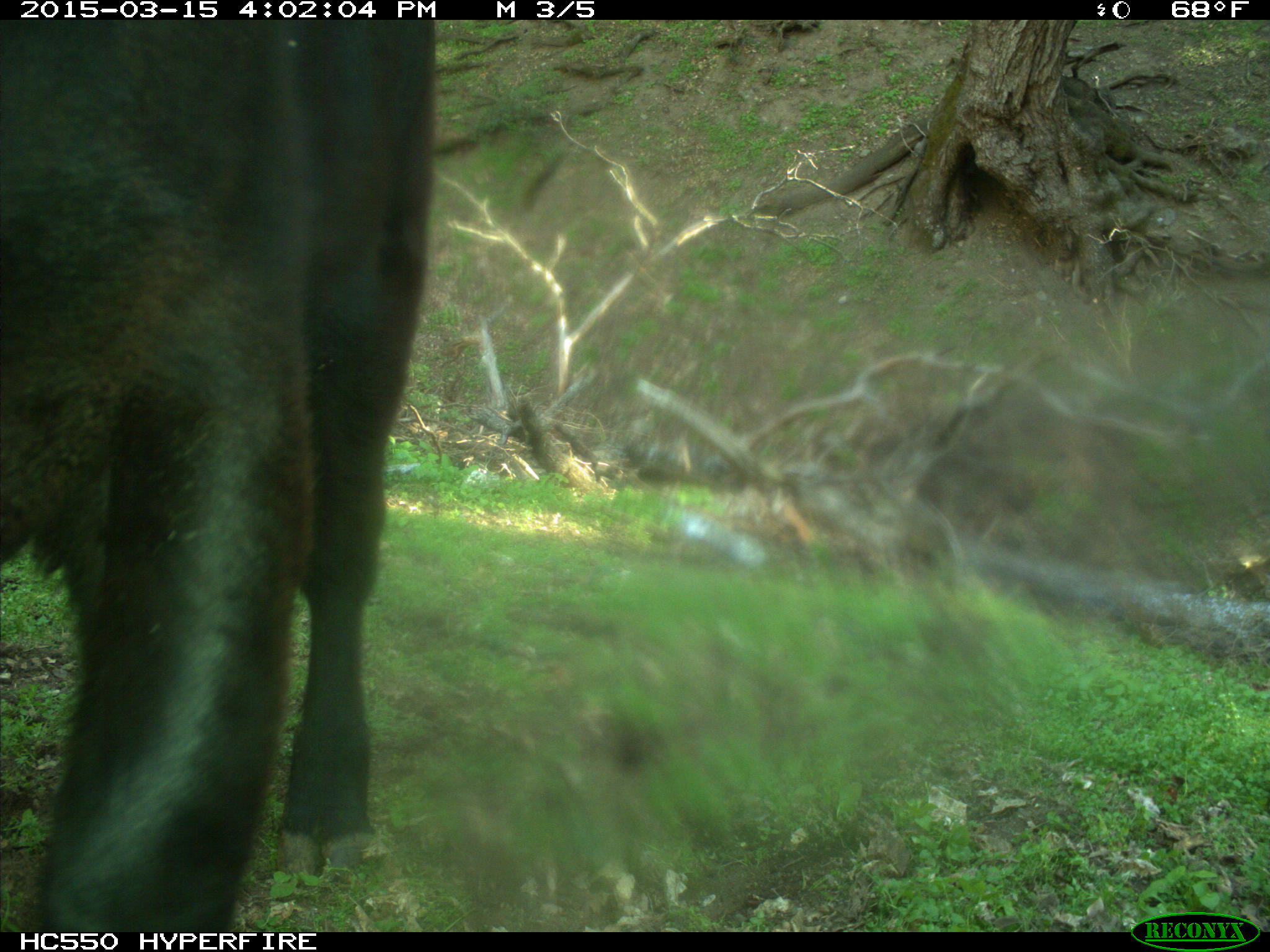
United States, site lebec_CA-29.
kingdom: Animalia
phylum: Chordata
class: Mammalia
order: Artiodactyla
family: Bovidae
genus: Bos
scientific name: Bos taurus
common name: domestic cow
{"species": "Bos taurus (domestic cow)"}